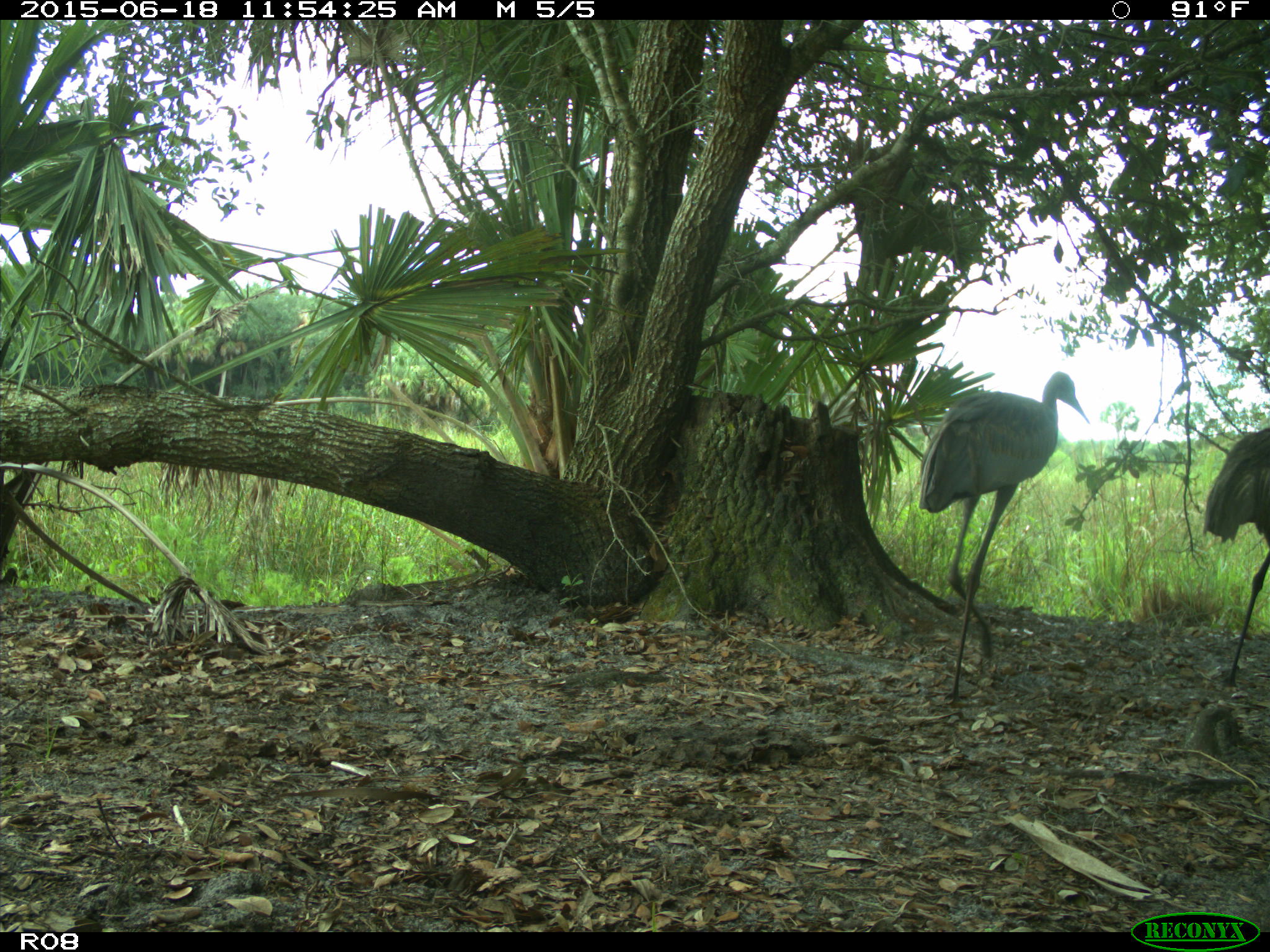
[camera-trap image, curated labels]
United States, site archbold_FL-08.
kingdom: Animalia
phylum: Chordata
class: Aves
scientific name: Aves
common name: birds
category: unidentified bird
Unidentified bird (birds) (Aves).